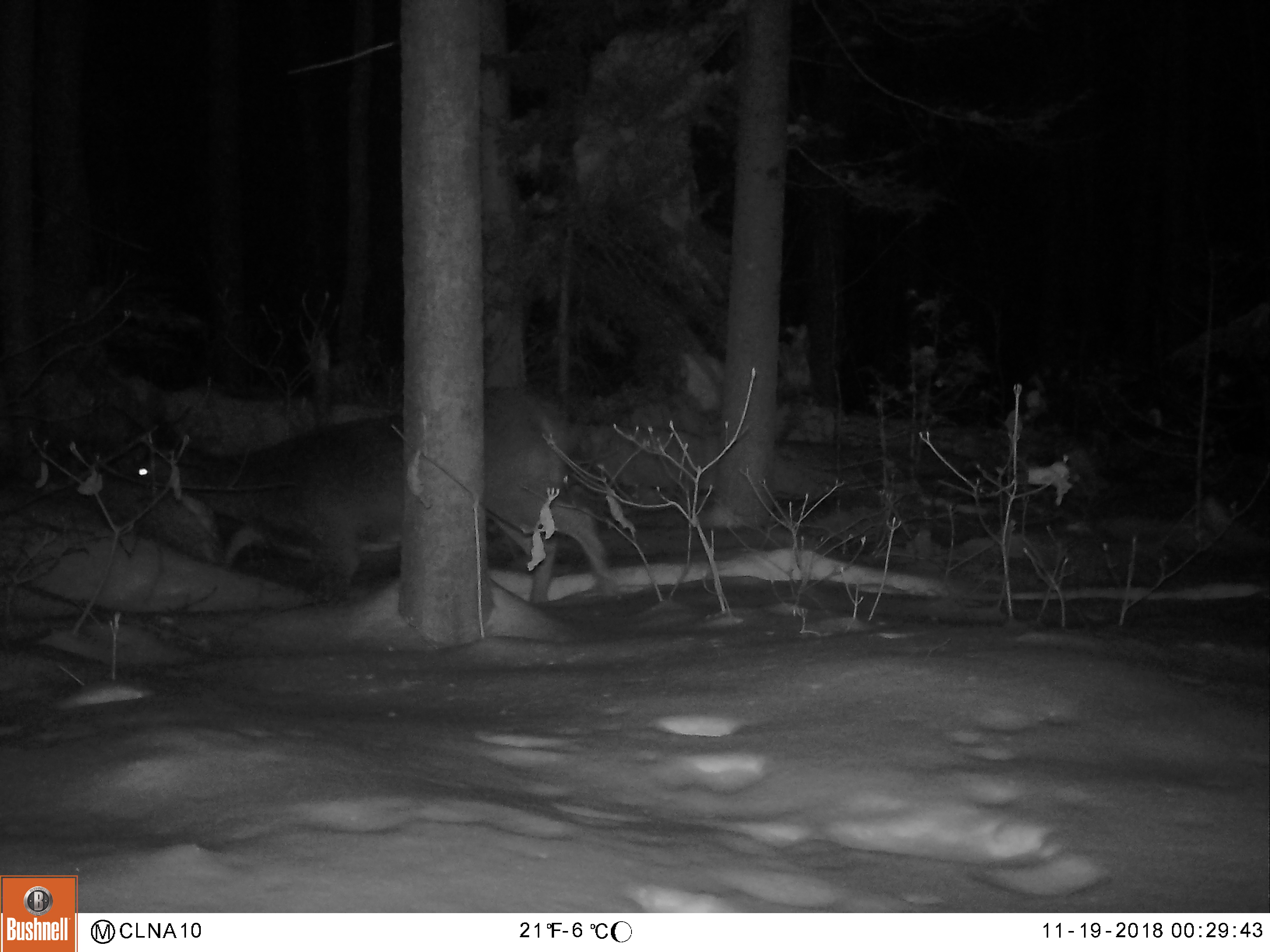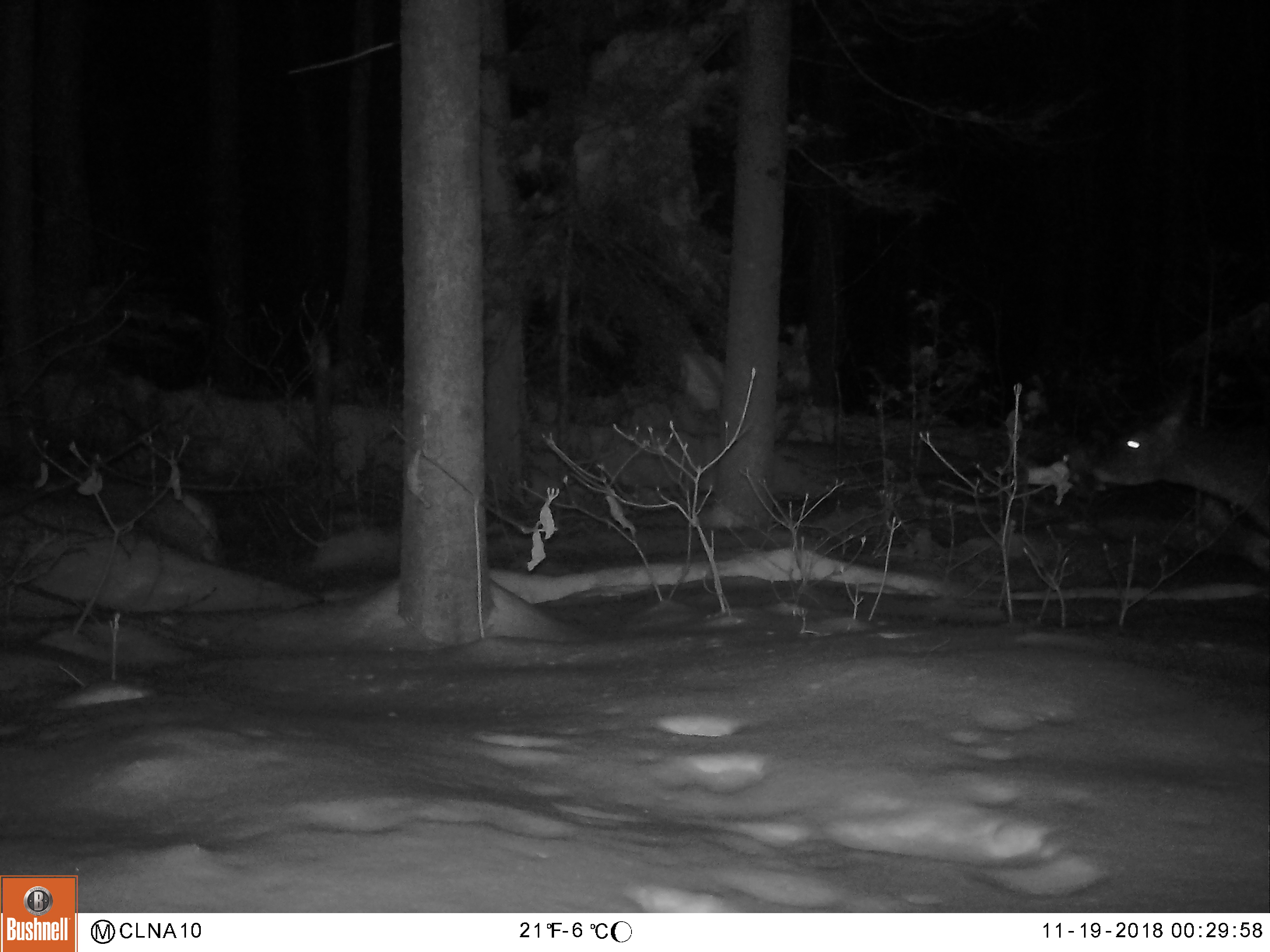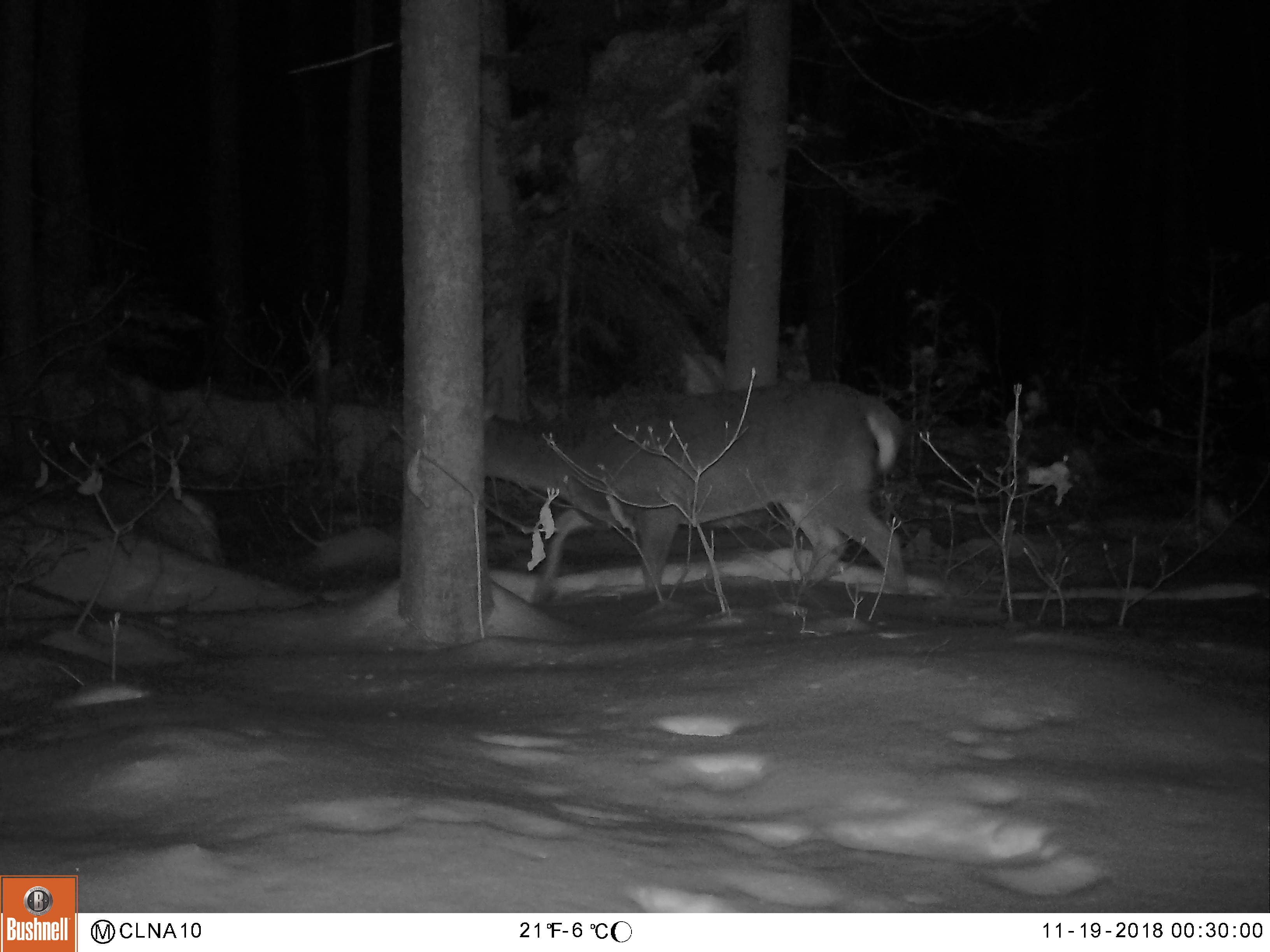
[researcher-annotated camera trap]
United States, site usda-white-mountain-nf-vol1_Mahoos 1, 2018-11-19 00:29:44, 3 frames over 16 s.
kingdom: Animalia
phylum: Chordata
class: Mammalia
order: Artiodactyla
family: Cervidae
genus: Odocoileus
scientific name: Odocoileus virginianus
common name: white-tailed deer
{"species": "white-tailed deer (Odocoileus virginianus)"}